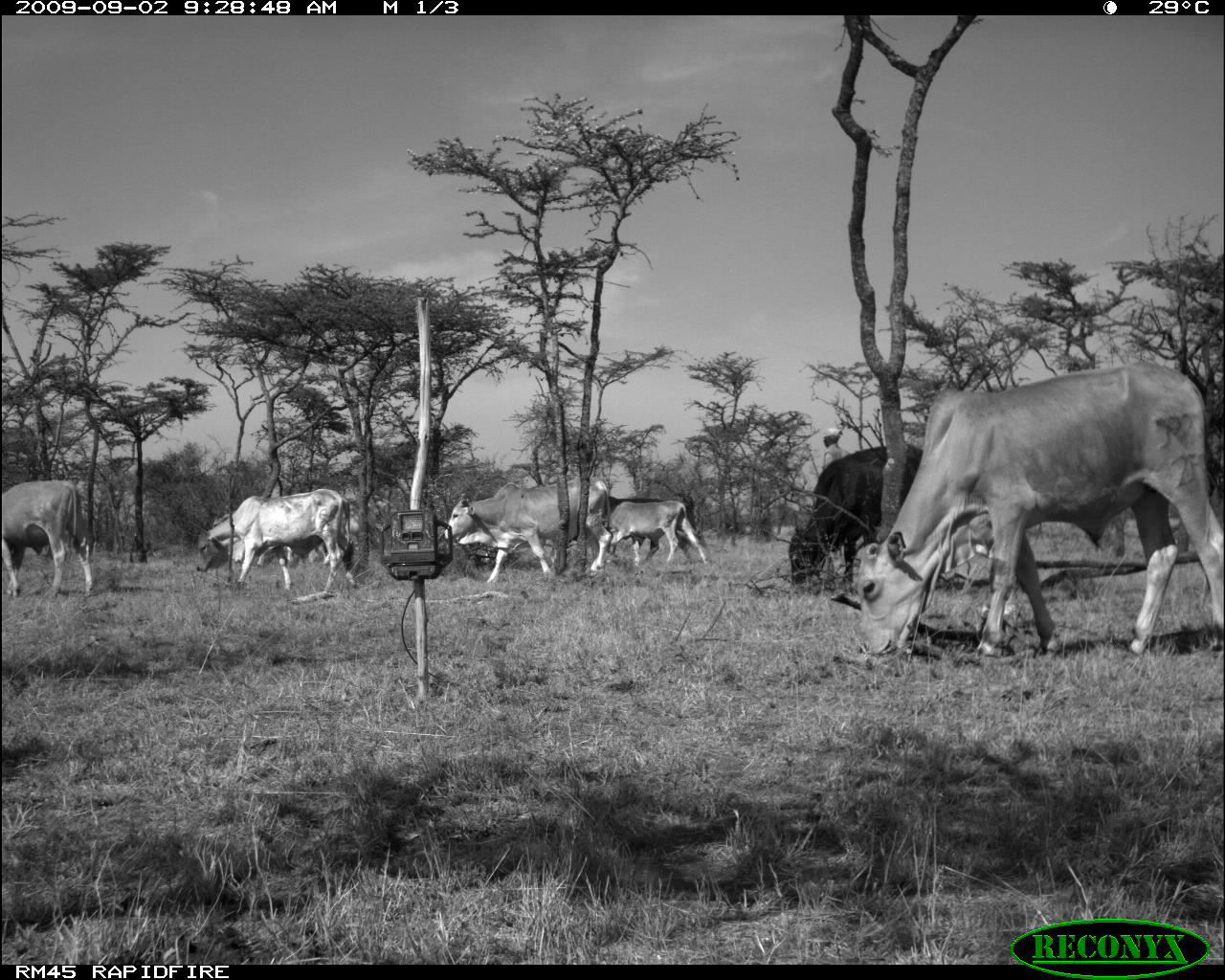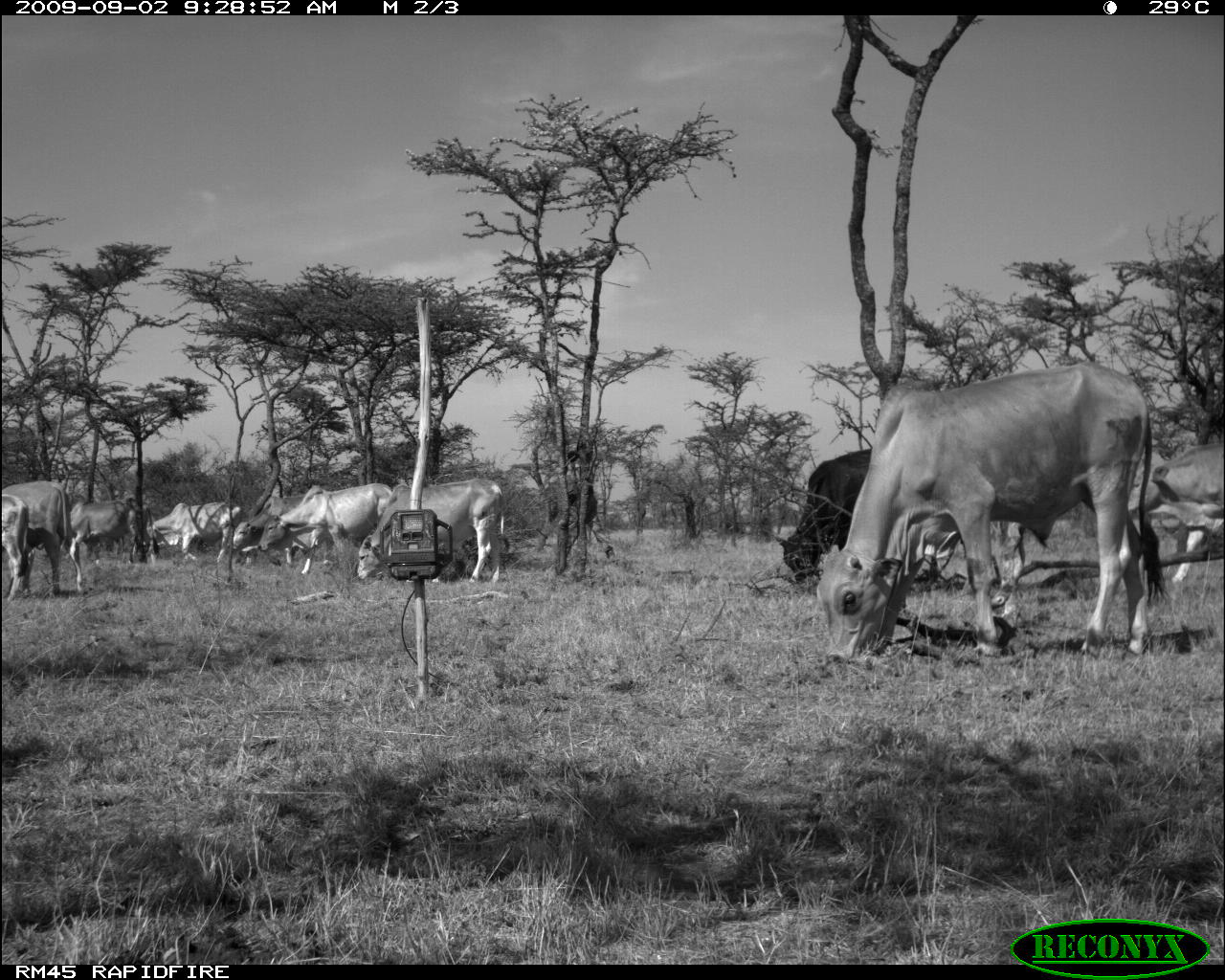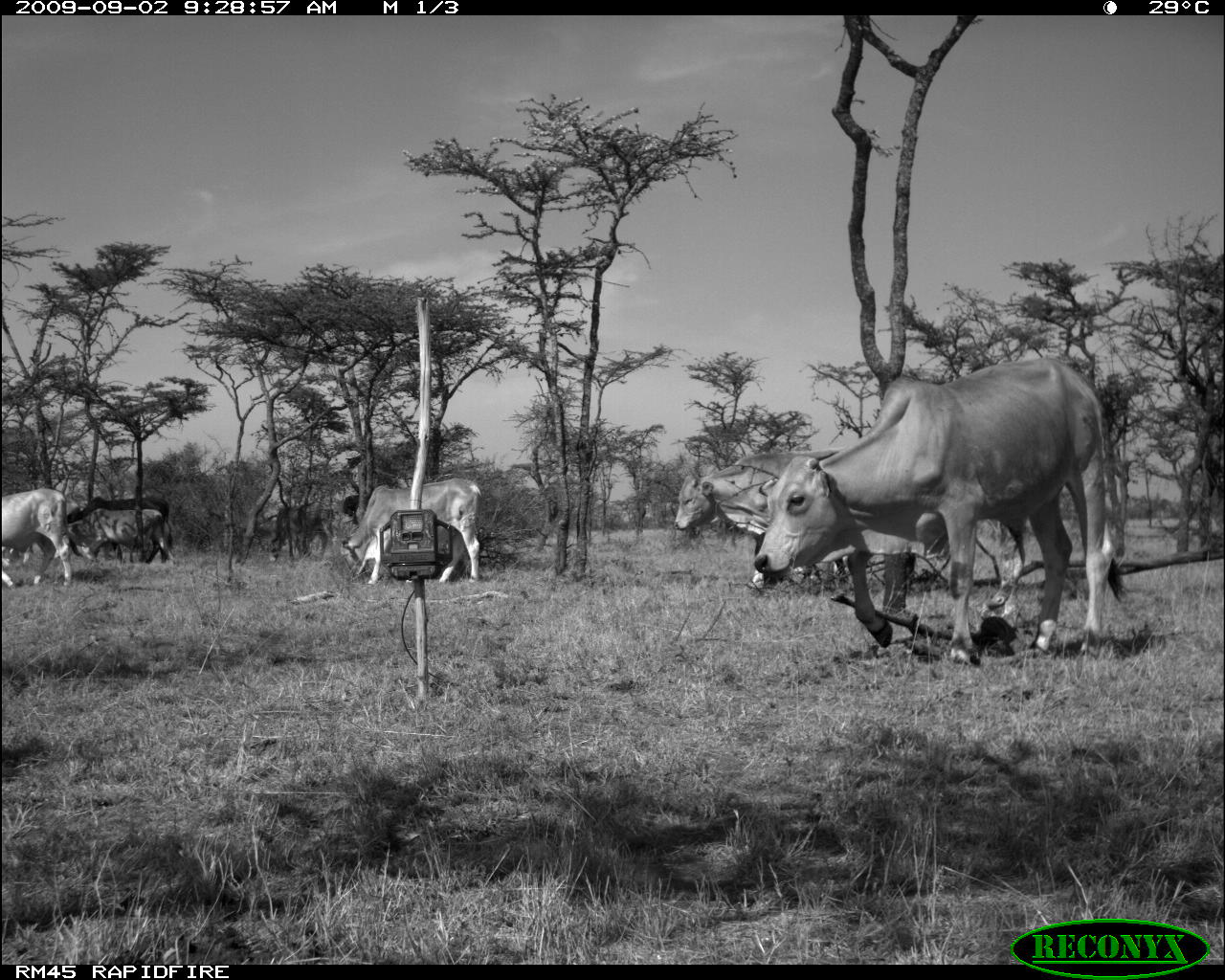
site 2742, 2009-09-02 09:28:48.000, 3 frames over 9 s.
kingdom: Animalia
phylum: Chordata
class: Mammalia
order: Artiodactyla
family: Bovidae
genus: Bos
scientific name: Bos taurus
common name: domestic cattle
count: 7